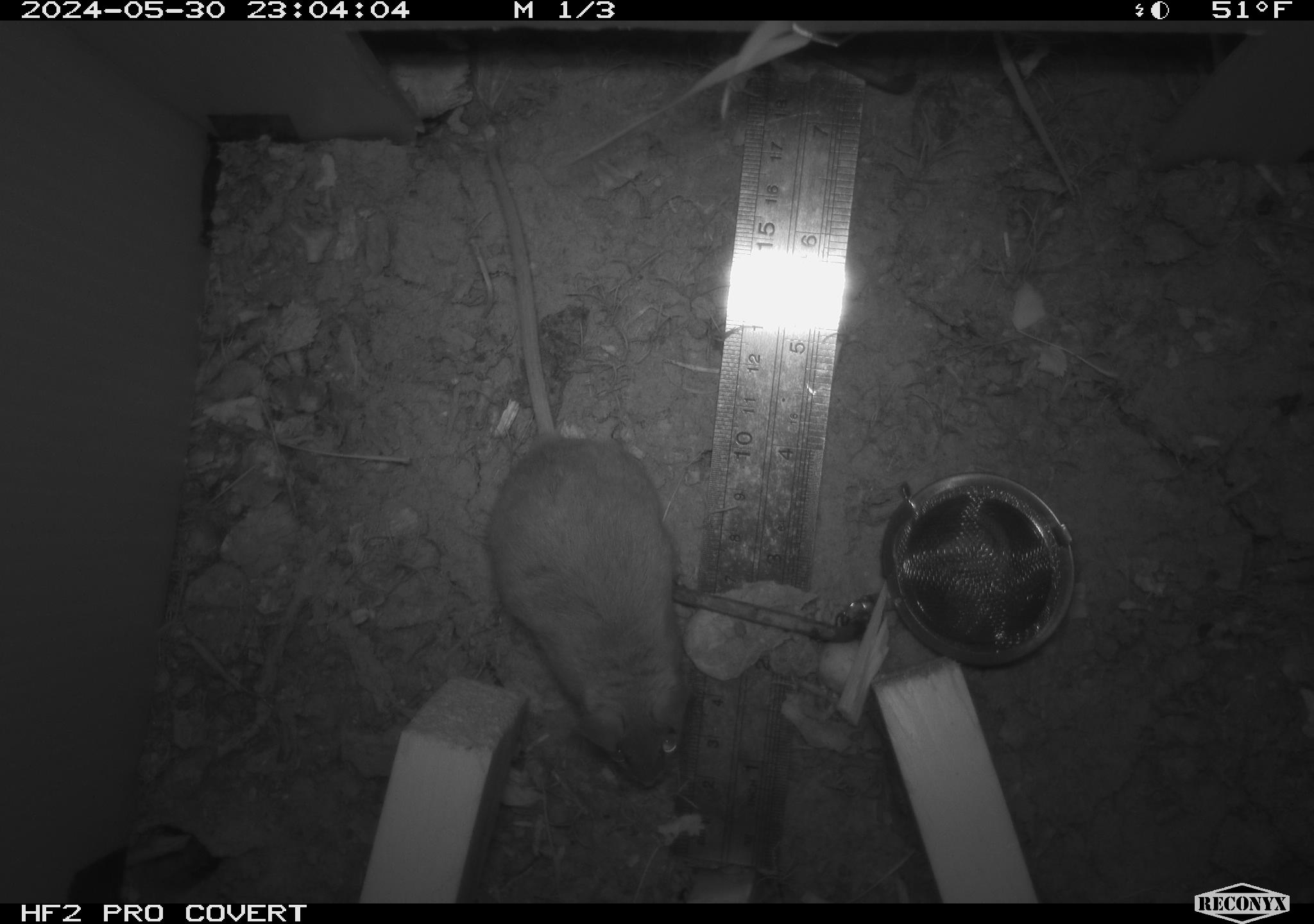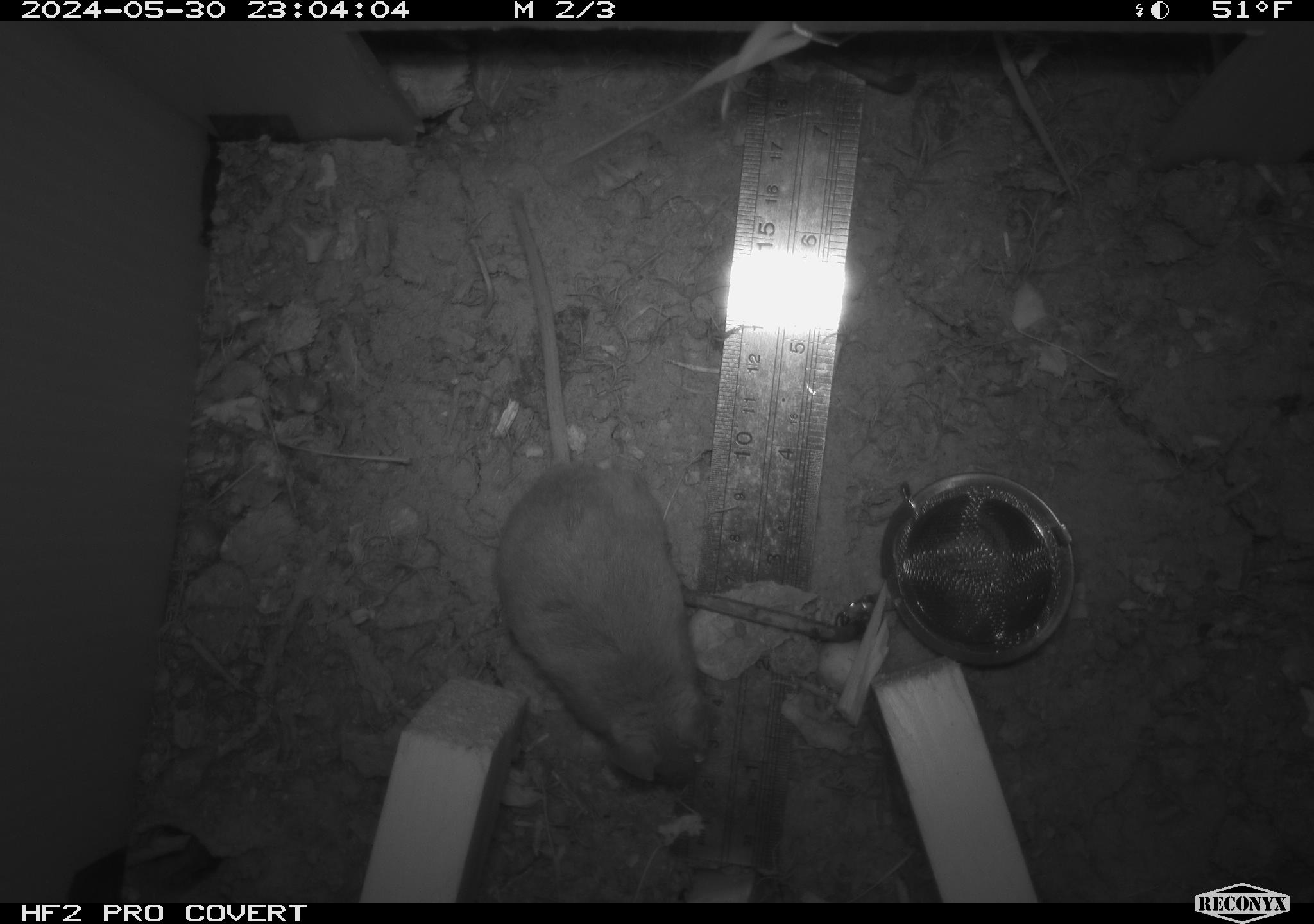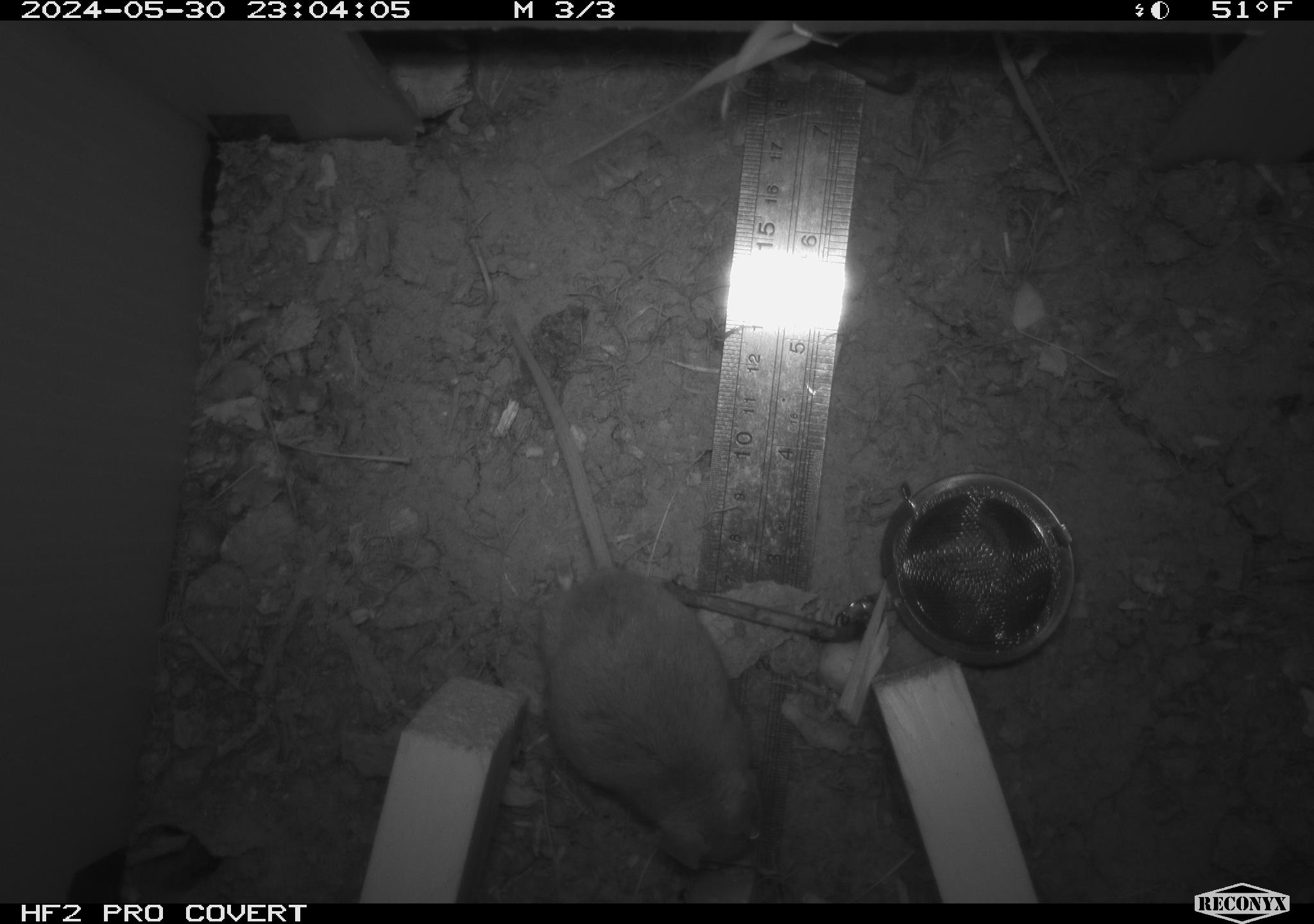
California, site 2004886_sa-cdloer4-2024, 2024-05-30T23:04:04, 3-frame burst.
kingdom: Animalia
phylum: Chordata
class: Mammalia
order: Rodentia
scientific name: Rodentia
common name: mouse species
Mouse species (Rodentia).